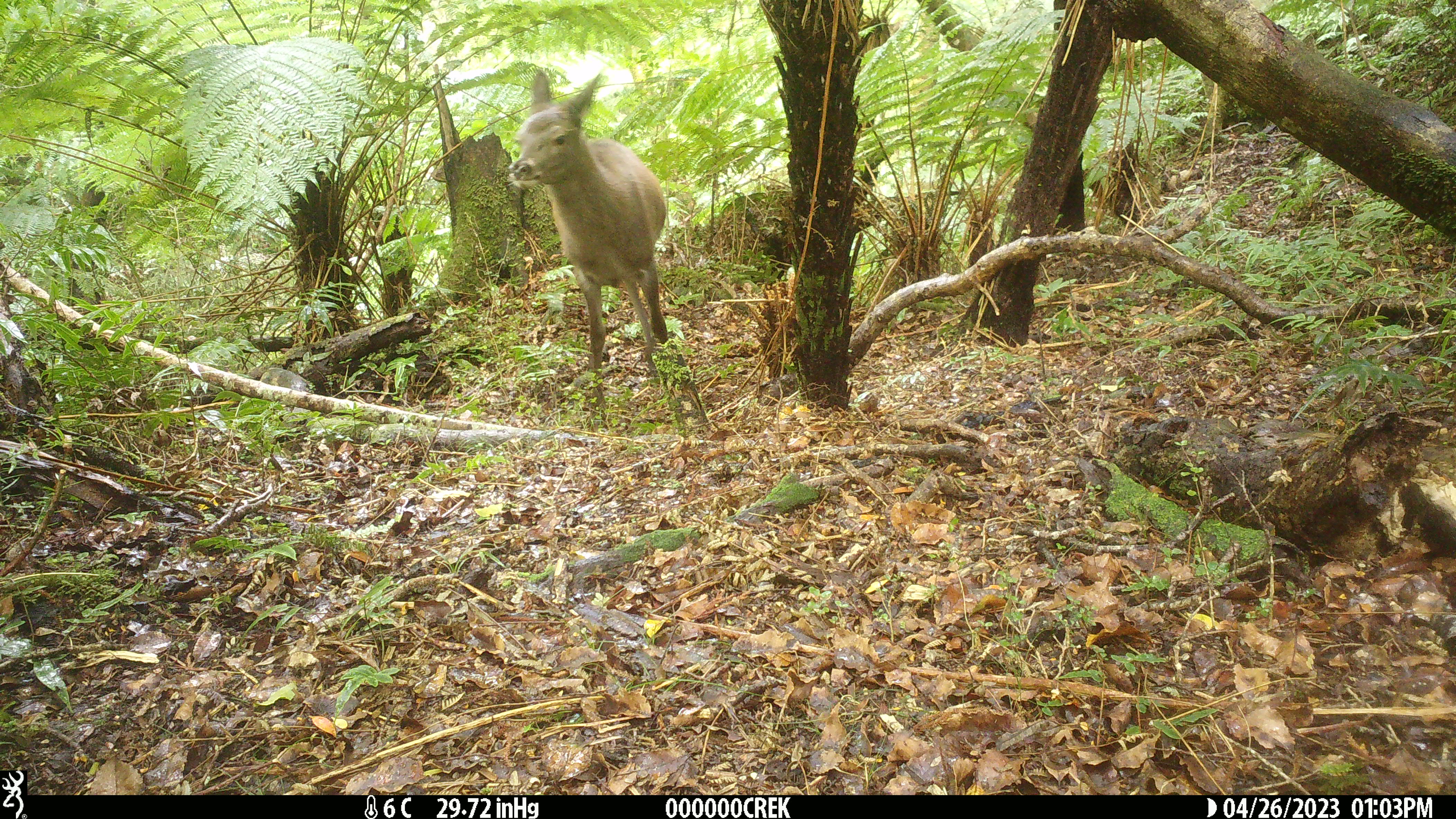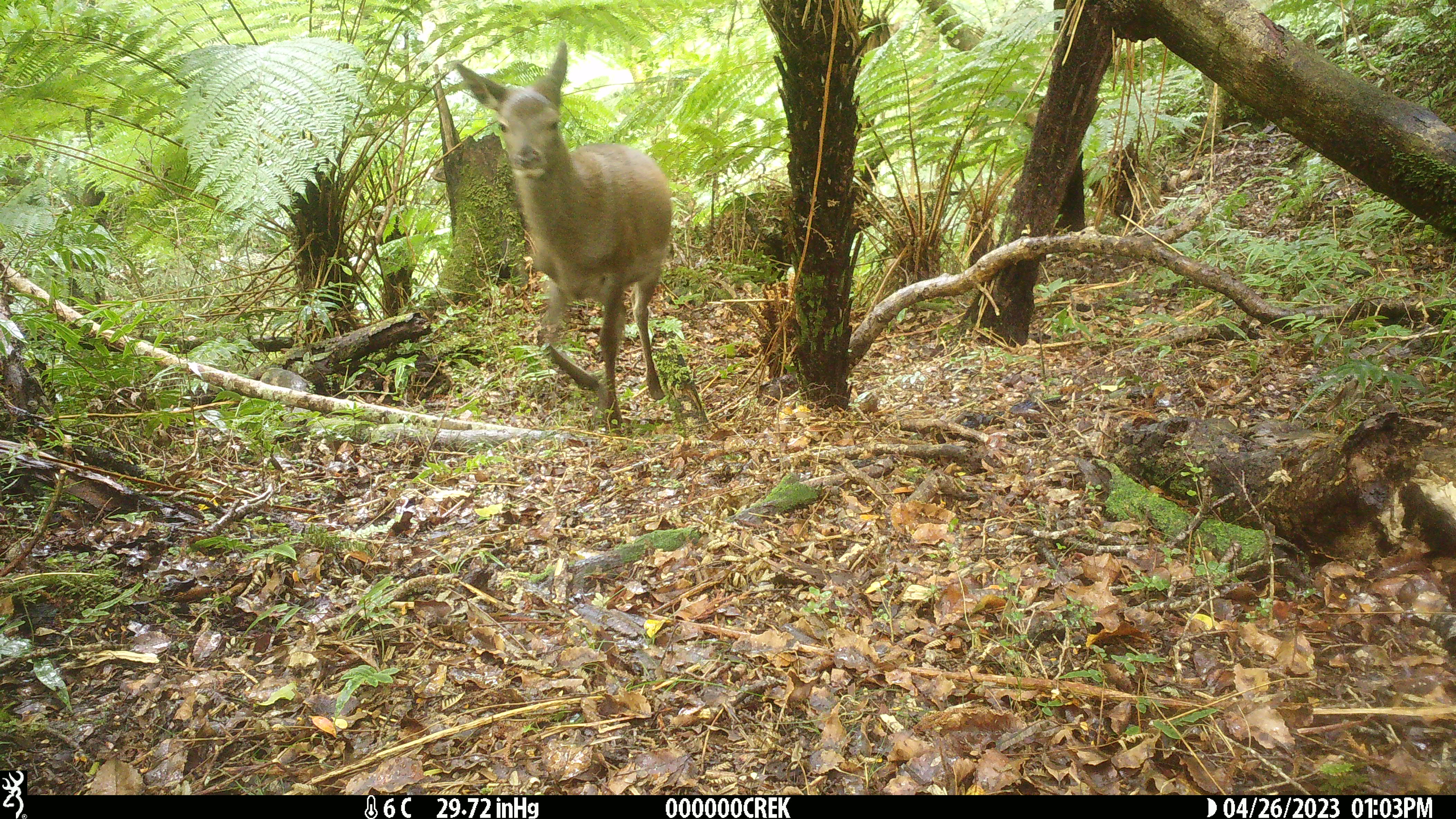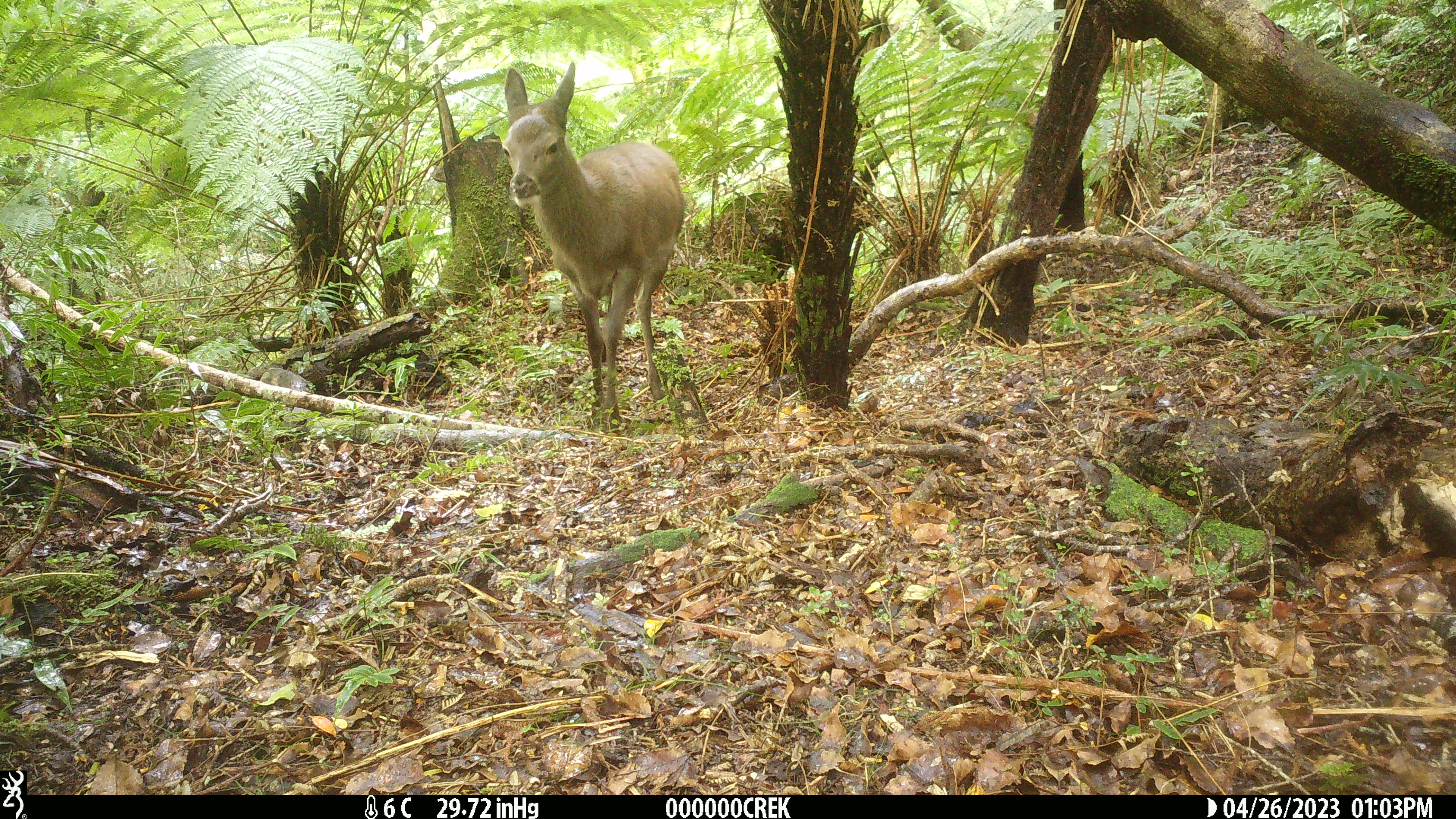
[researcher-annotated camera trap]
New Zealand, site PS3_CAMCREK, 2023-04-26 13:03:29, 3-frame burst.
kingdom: Animalia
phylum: Chordata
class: Mammalia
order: Artiodactyla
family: Cervidae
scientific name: Cervidae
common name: deer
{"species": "deer (Cervidae)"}